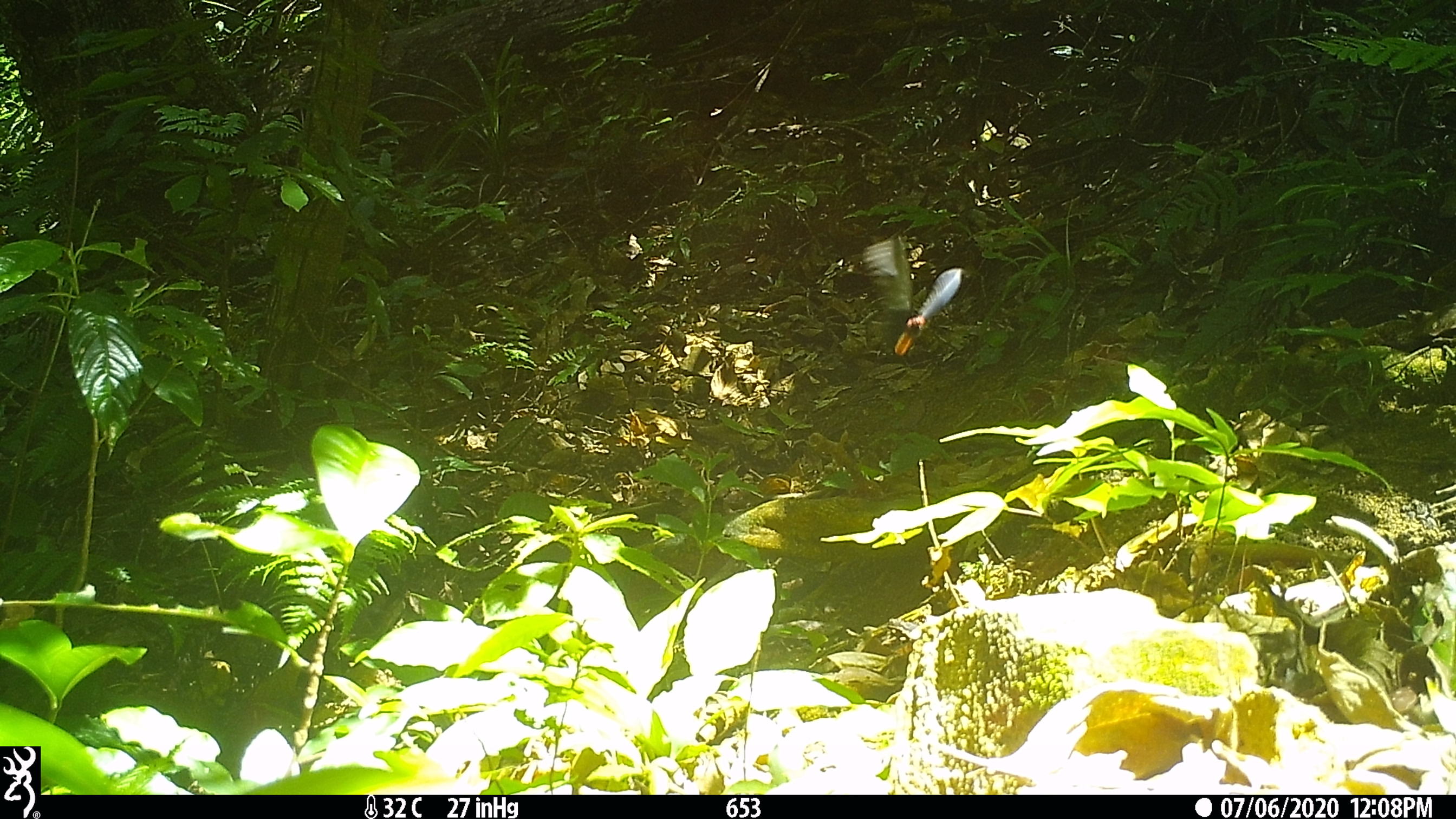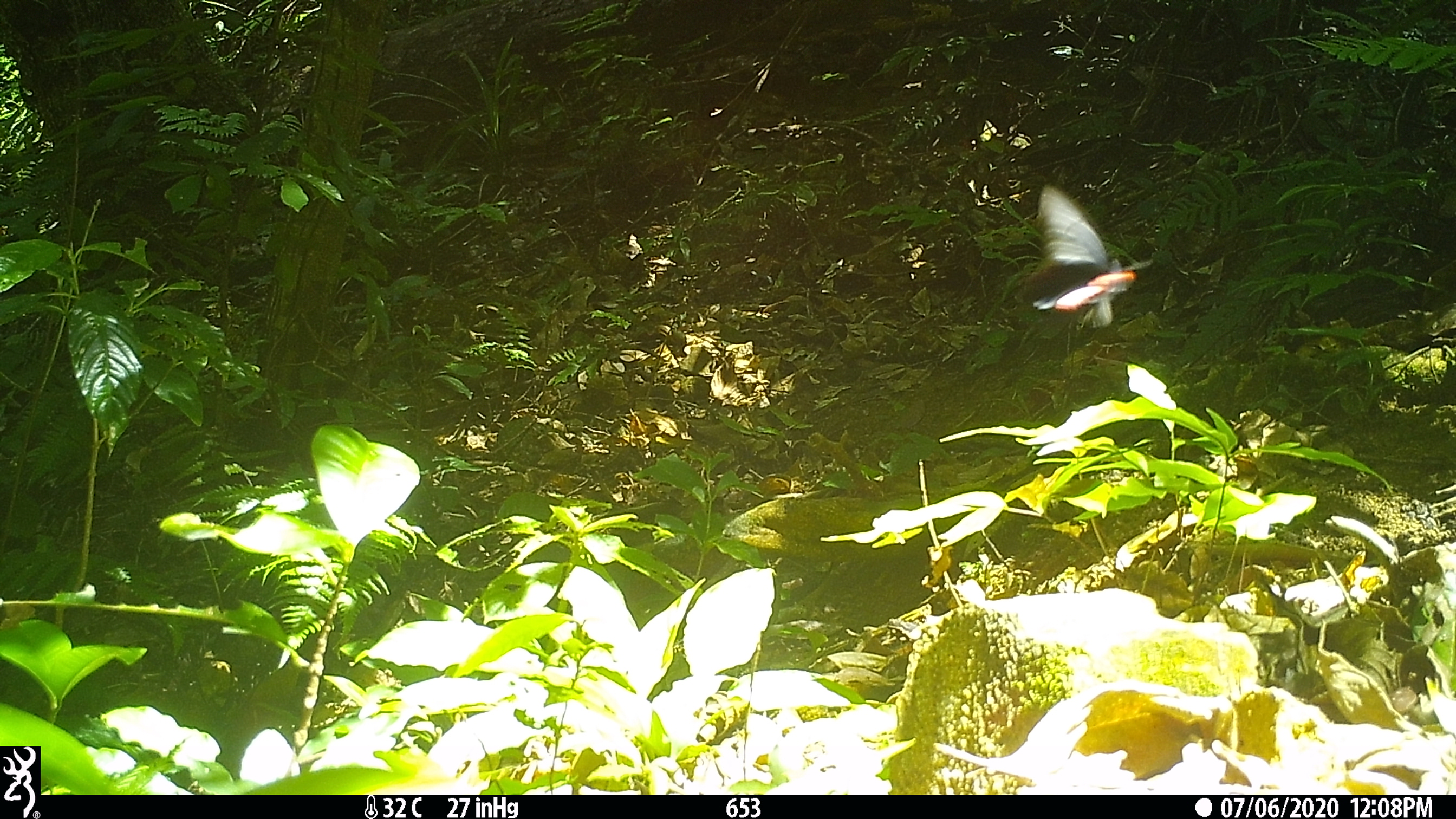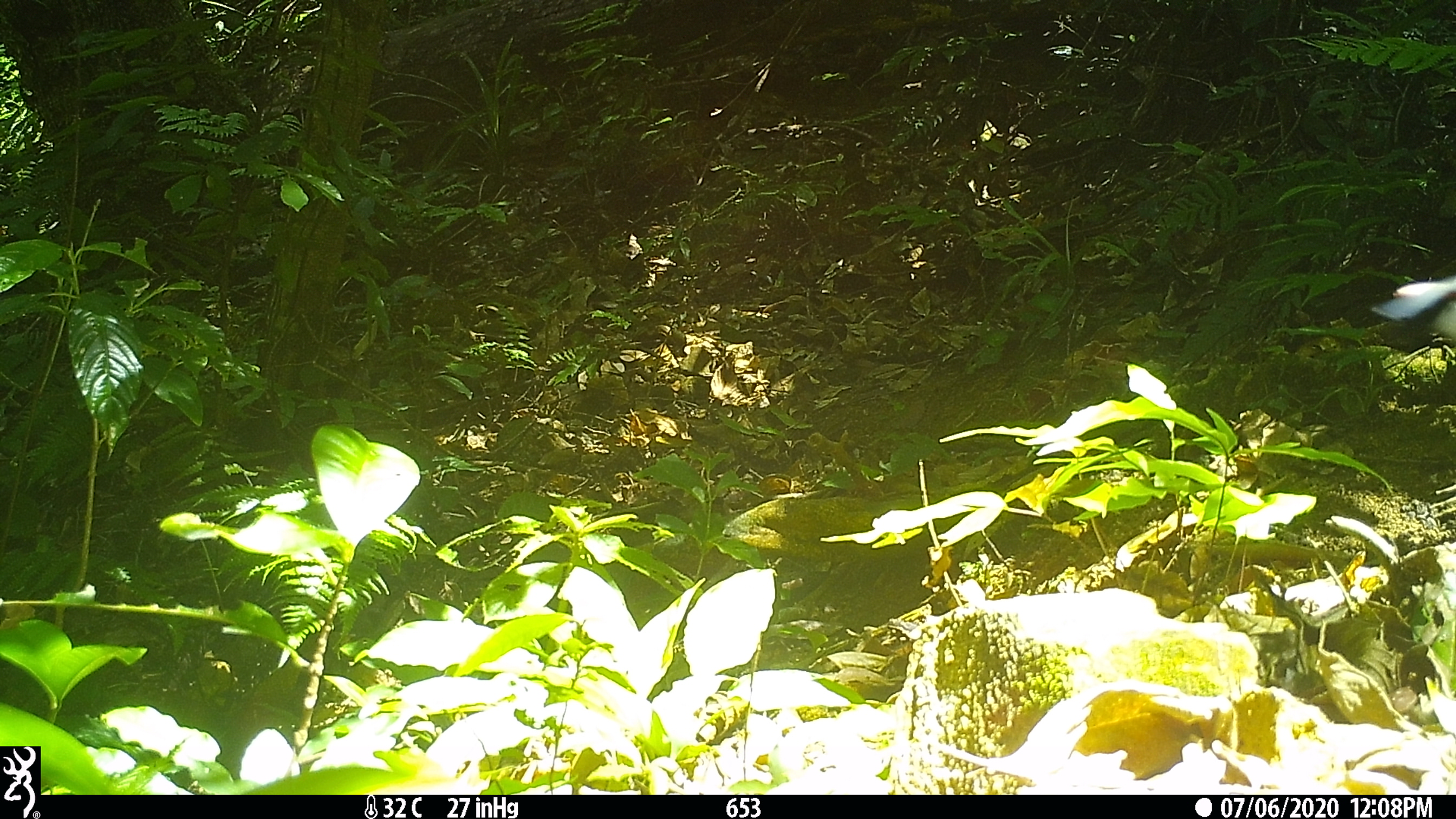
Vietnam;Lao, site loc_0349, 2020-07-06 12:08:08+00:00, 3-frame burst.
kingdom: Animalia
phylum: Chordata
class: Aves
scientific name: Aves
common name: bird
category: unidentified bird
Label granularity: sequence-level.